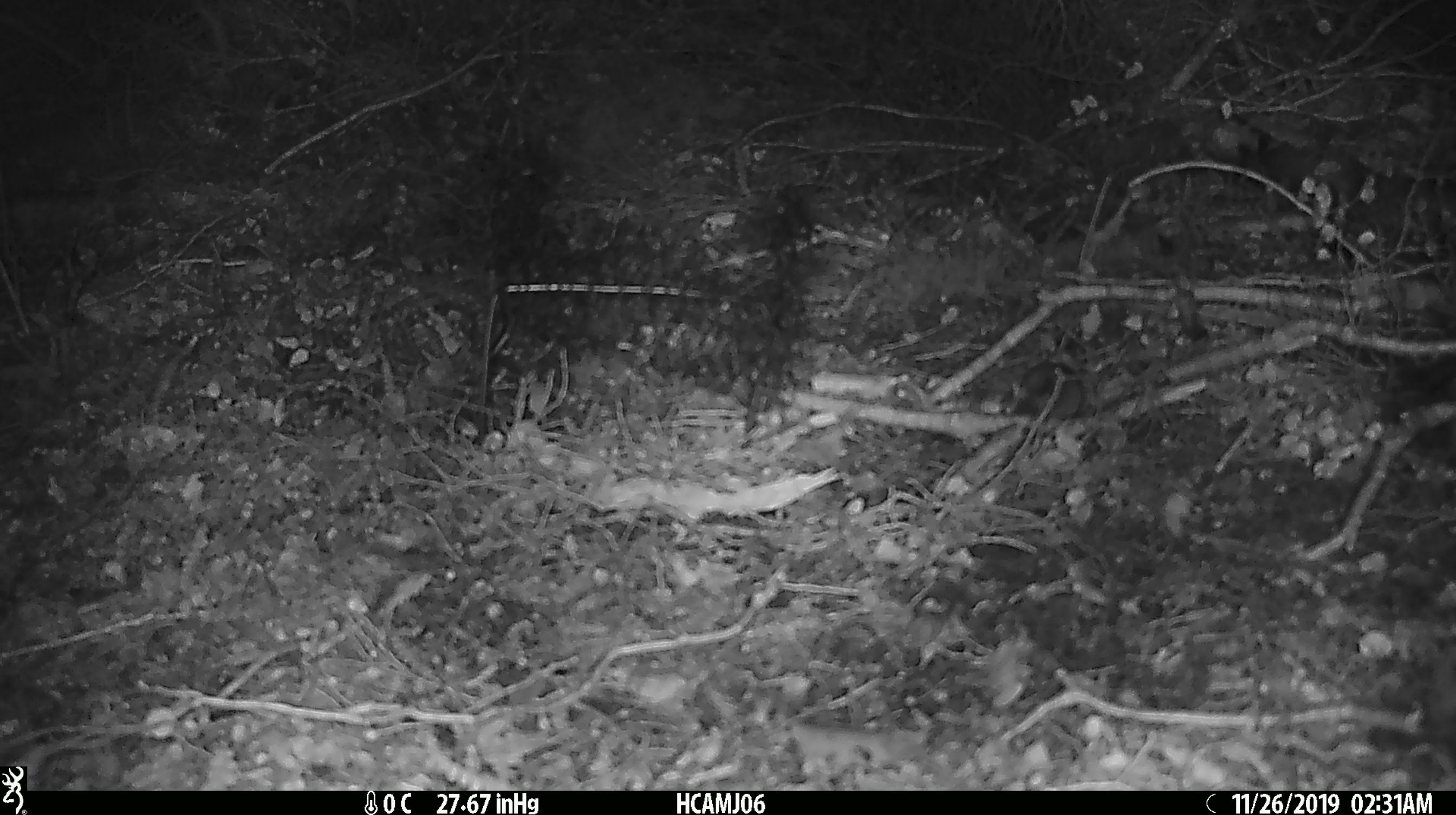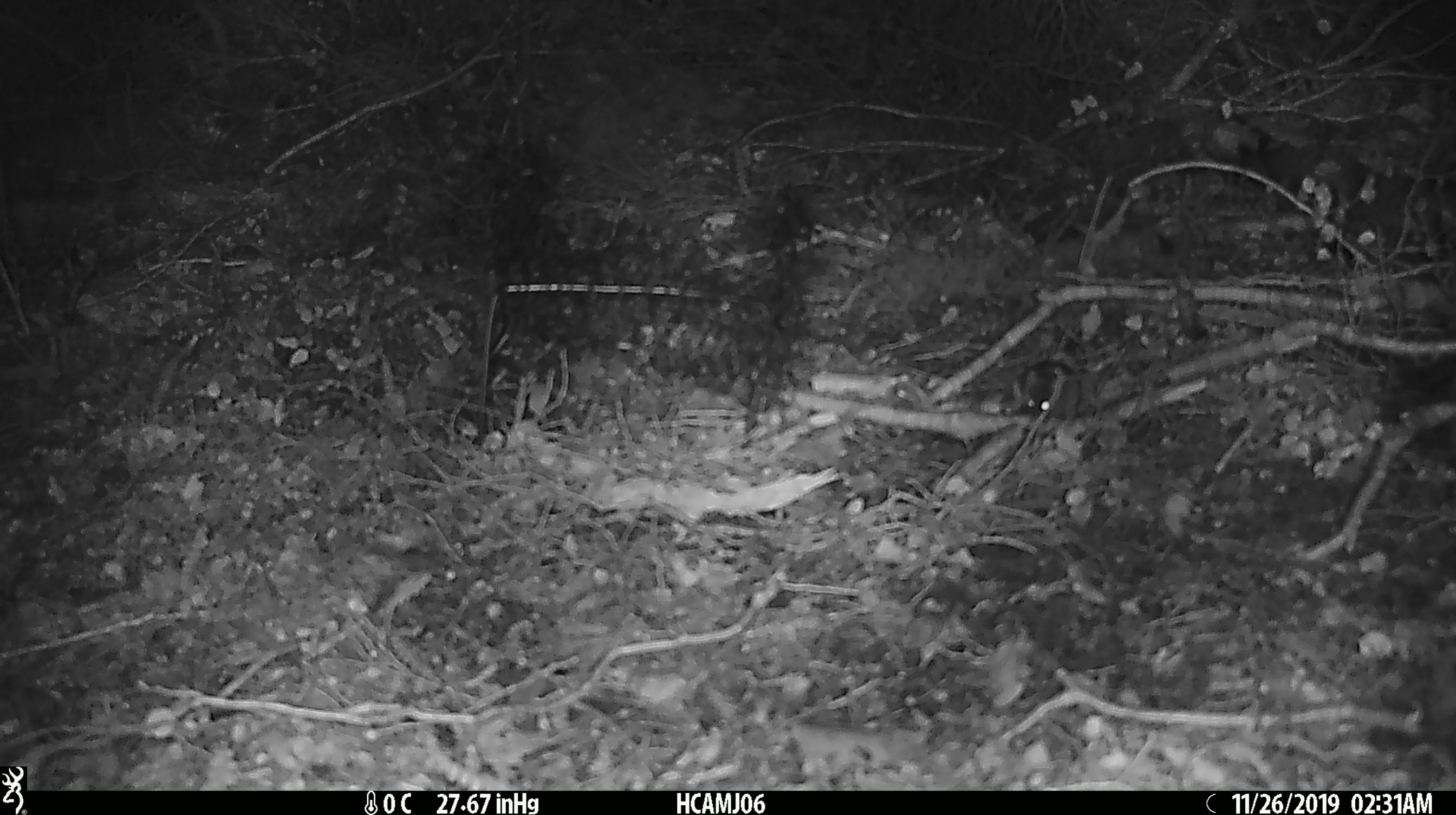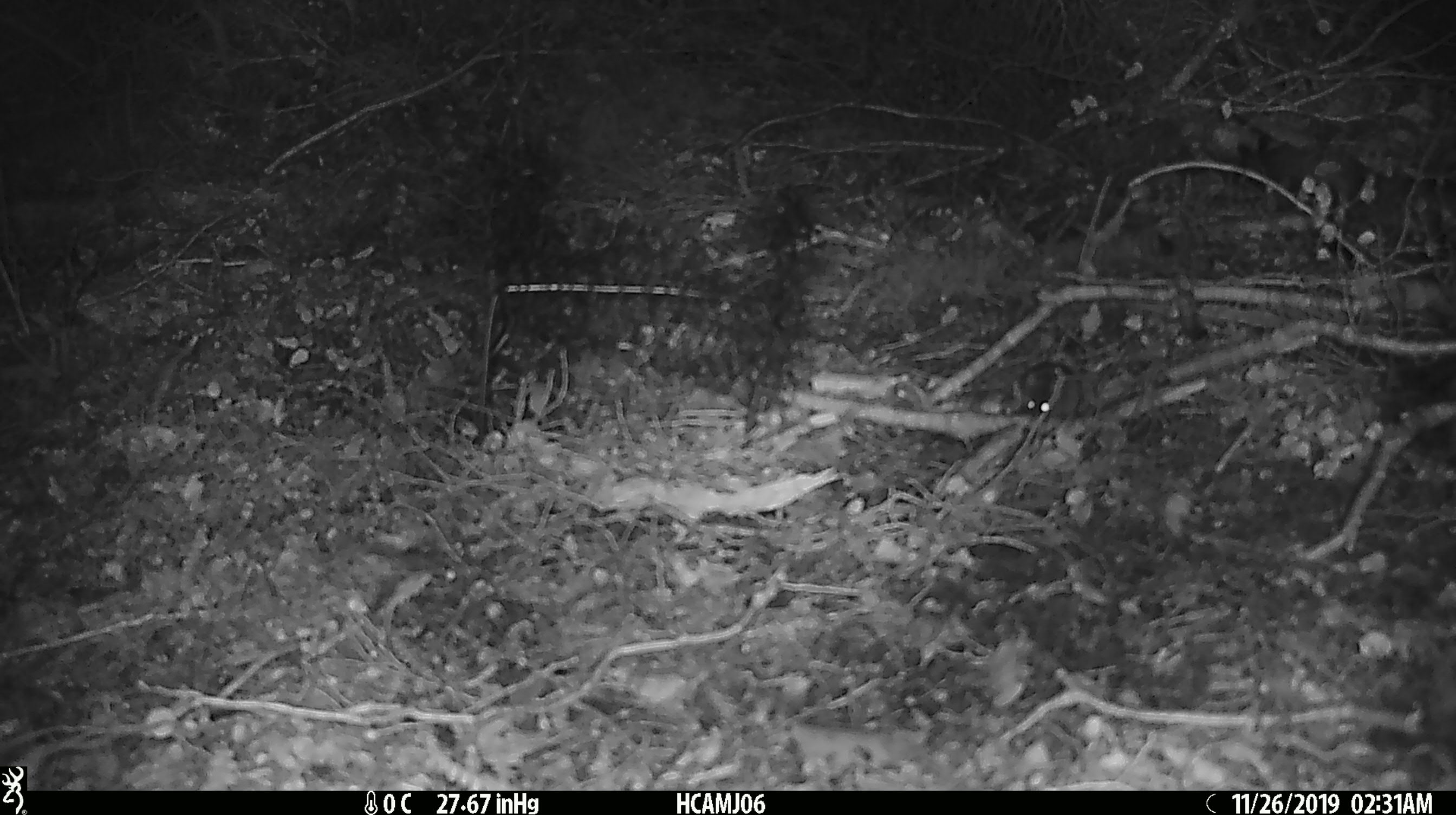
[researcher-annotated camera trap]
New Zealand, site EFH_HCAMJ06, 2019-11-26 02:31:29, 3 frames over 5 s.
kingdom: Animalia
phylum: Chordata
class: Mammalia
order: Rodentia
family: Muridae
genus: Mus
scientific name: Mus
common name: mouse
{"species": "mouse (Mus)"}